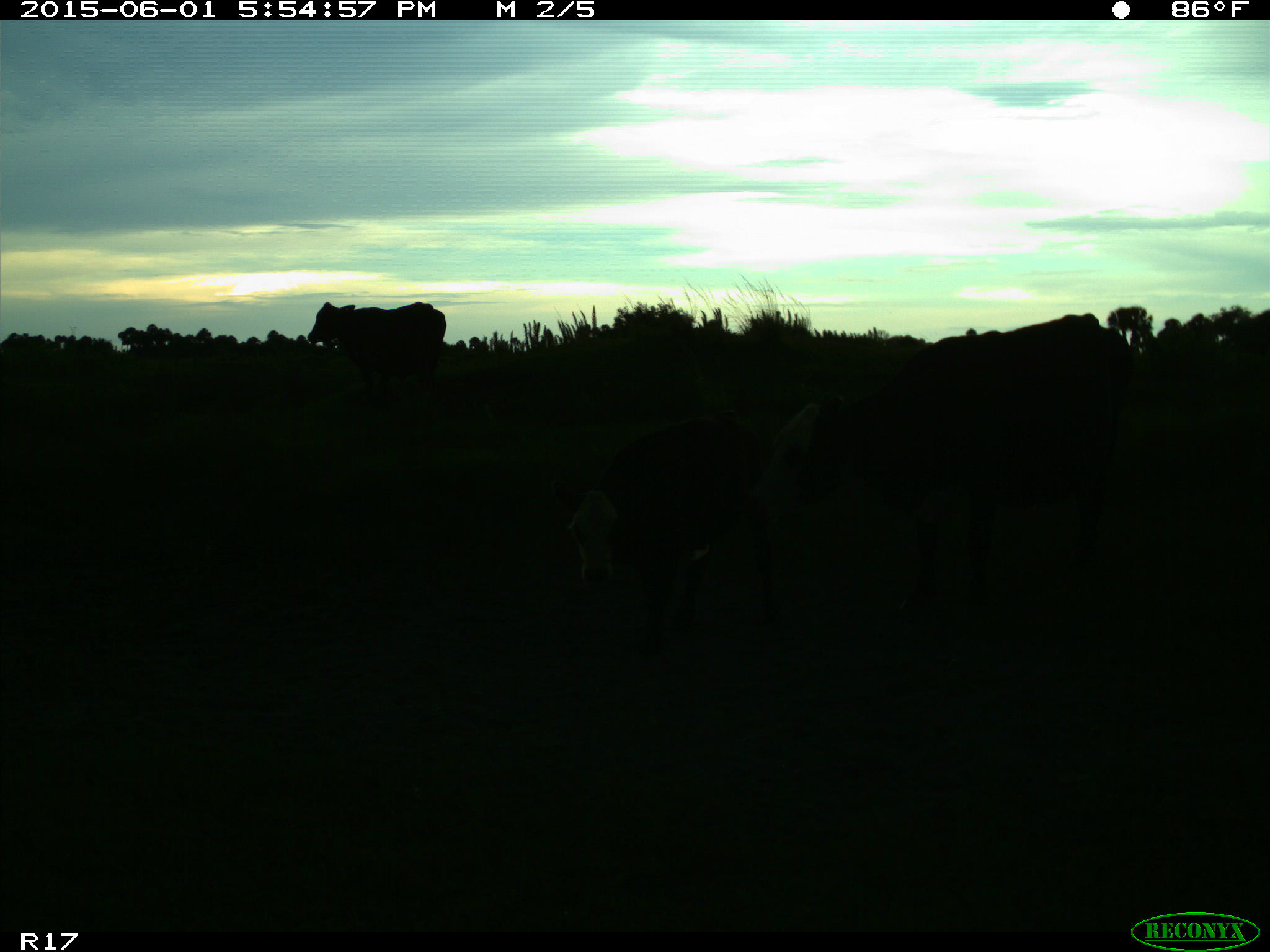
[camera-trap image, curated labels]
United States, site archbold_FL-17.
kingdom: Animalia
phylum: Chordata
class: Mammalia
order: Artiodactyla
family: Bovidae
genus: Bos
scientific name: Bos taurus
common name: domestic cow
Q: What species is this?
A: Bos taurus (domestic cow).